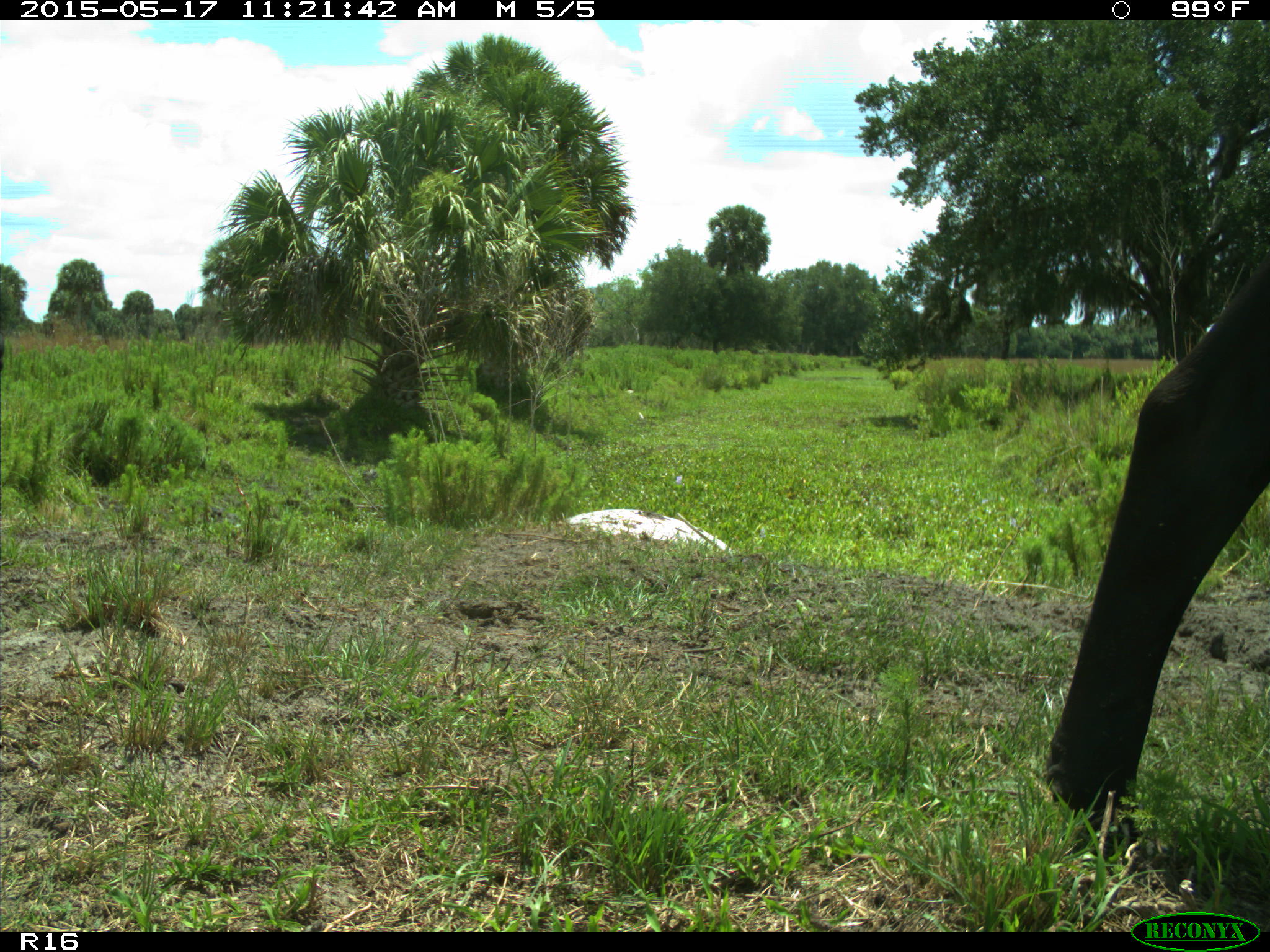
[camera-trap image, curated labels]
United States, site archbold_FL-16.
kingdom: Animalia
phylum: Chordata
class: Mammalia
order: Artiodactyla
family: Bovidae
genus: Bos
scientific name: Bos taurus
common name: domestic cow